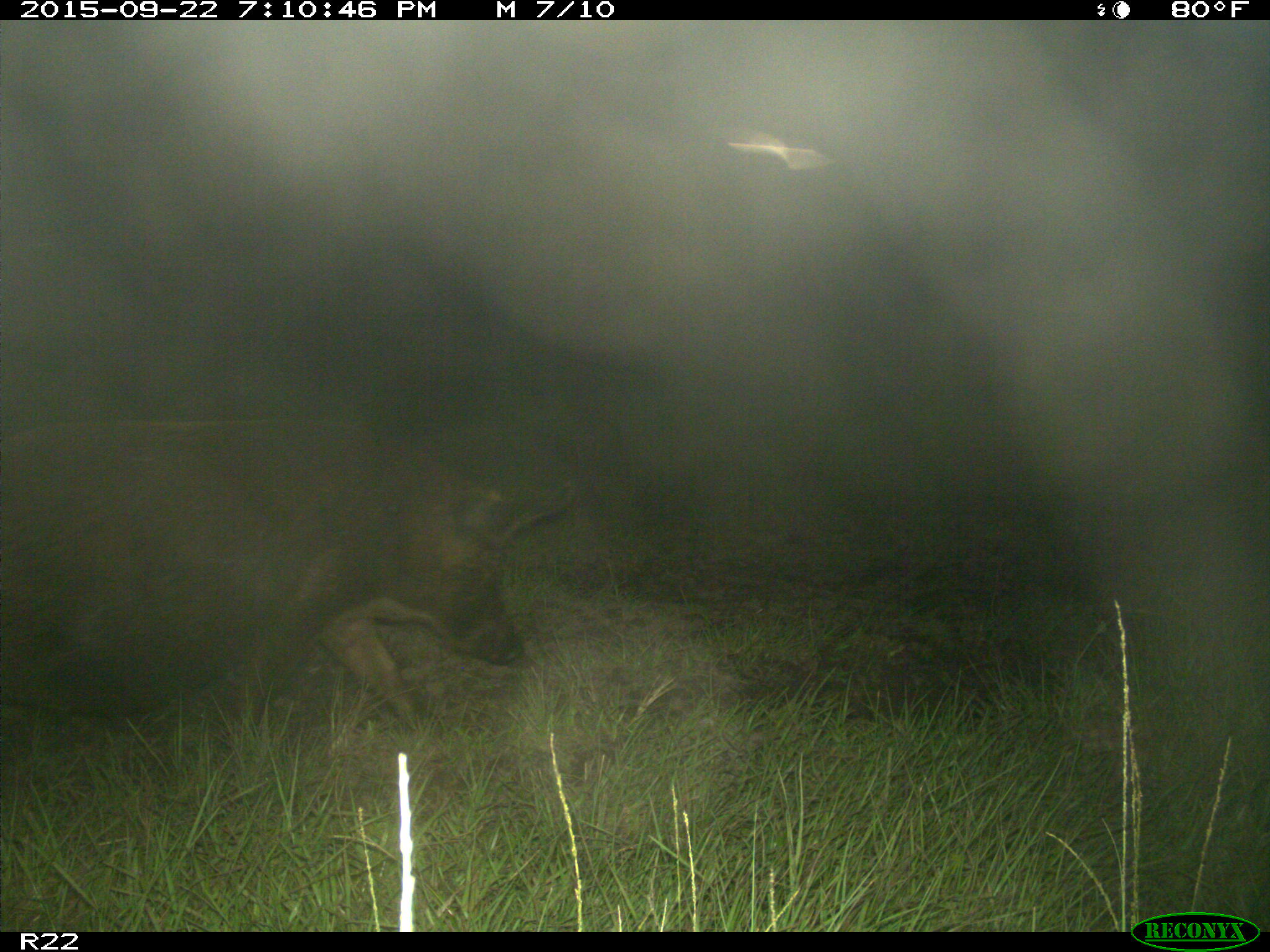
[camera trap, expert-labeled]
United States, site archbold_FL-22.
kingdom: Animalia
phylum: Chordata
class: Mammalia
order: Artiodactyla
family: Suidae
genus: Sus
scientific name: Sus scrofa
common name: wild boar